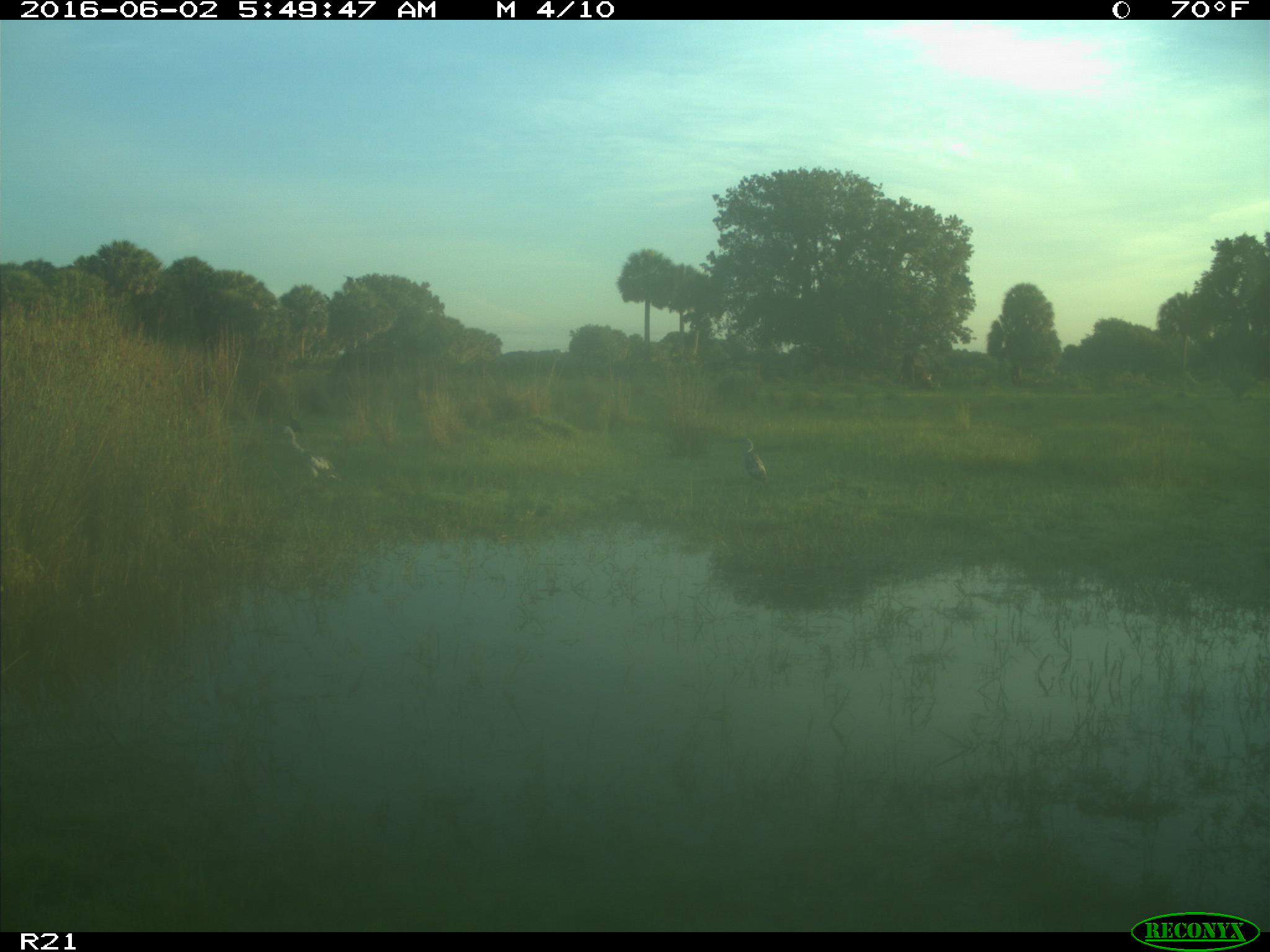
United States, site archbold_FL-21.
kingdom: Animalia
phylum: Chordata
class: Aves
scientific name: Aves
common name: birds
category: unidentified bird